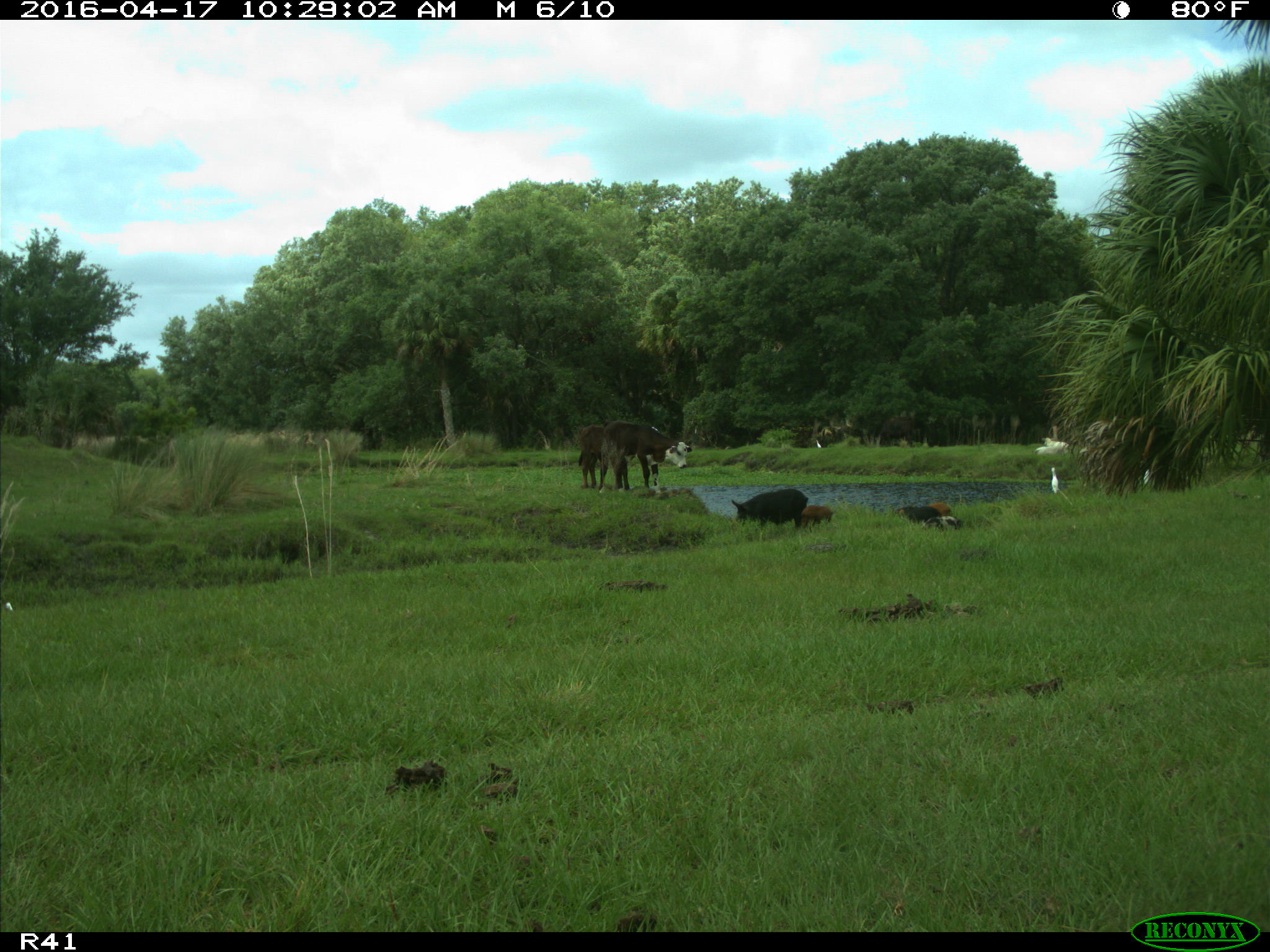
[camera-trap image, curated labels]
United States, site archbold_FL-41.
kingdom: Animalia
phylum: Chordata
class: Mammalia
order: Artiodactyla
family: Bovidae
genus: Bos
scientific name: Bos taurus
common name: domestic cow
Bos taurus (domestic cow).